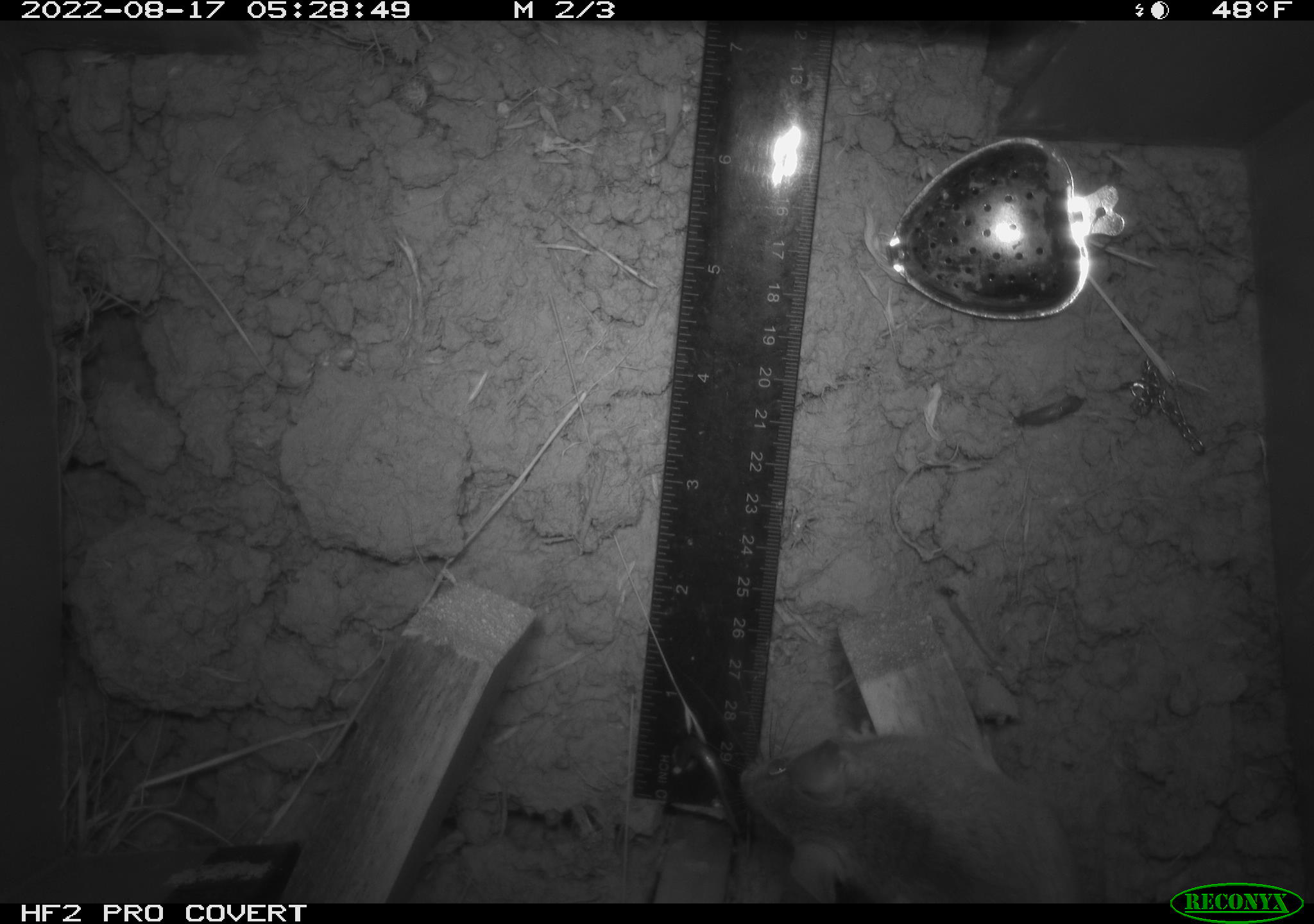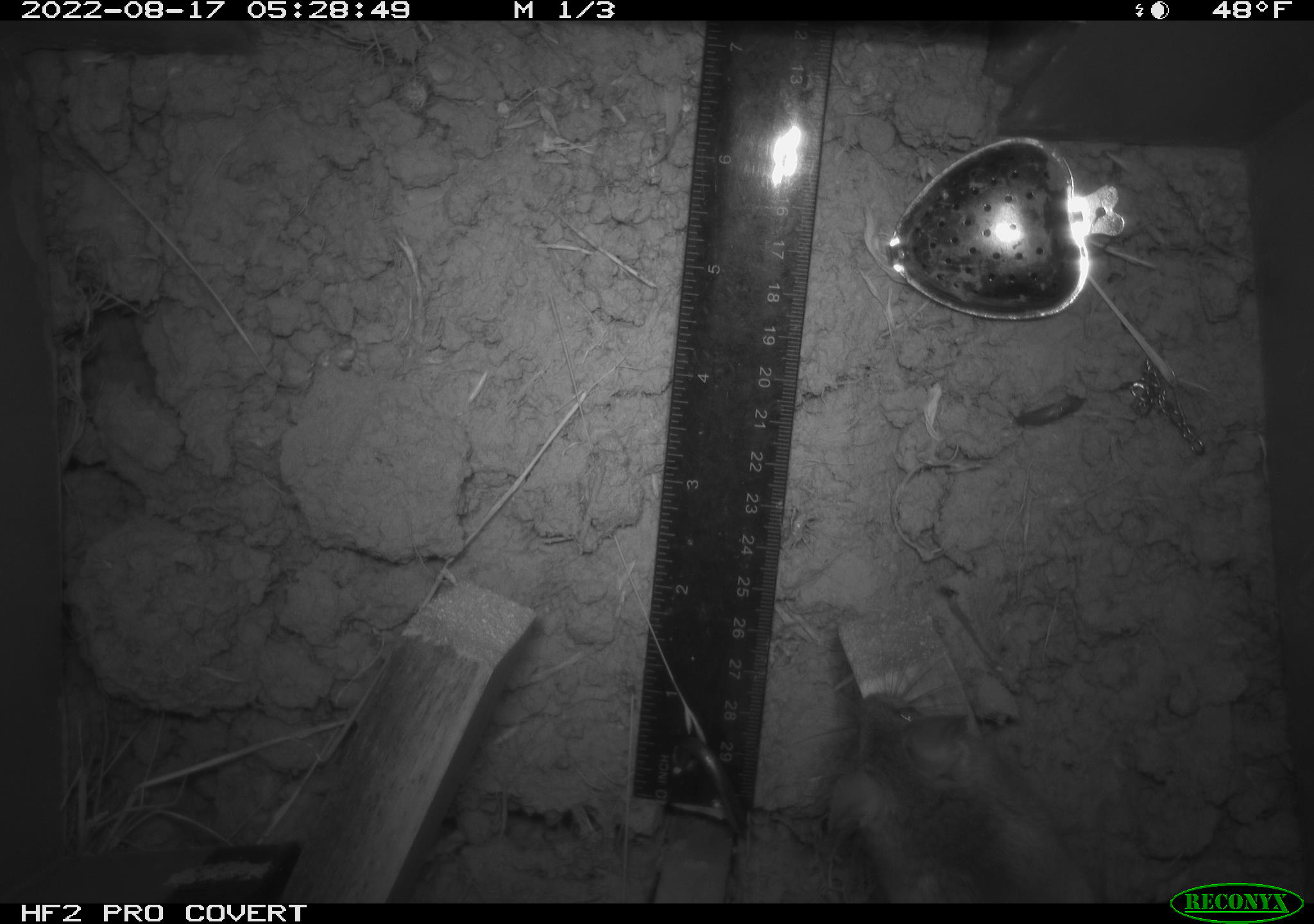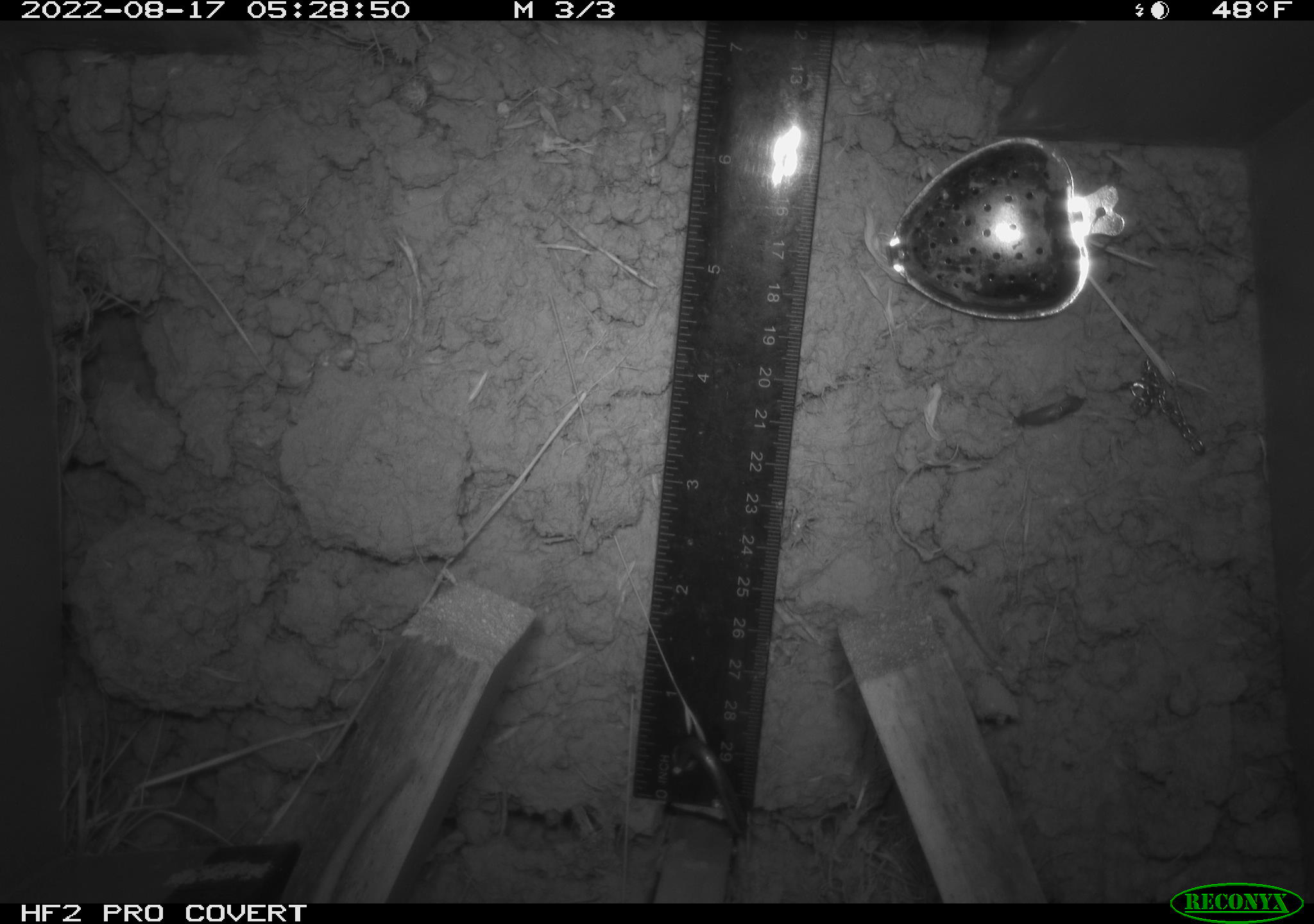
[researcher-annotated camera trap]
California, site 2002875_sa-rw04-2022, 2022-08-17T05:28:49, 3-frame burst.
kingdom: Animalia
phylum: Chordata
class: Mammalia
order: Rodentia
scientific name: Rodentia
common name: mouse species